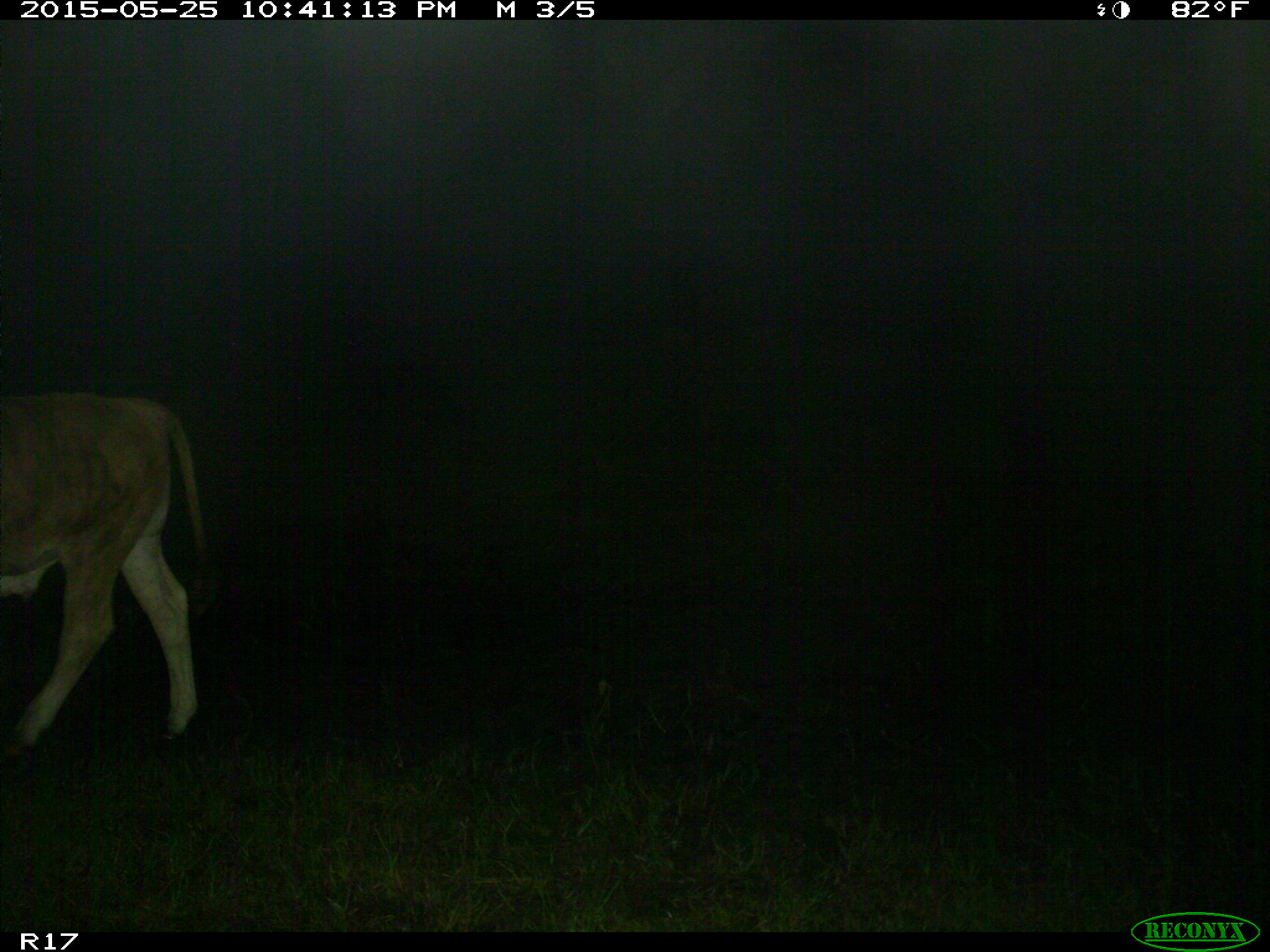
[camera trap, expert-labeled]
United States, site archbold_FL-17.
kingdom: Animalia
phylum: Chordata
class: Mammalia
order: Artiodactyla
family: Bovidae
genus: Bos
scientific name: Bos taurus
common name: domestic cow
Bos taurus (domestic cow).